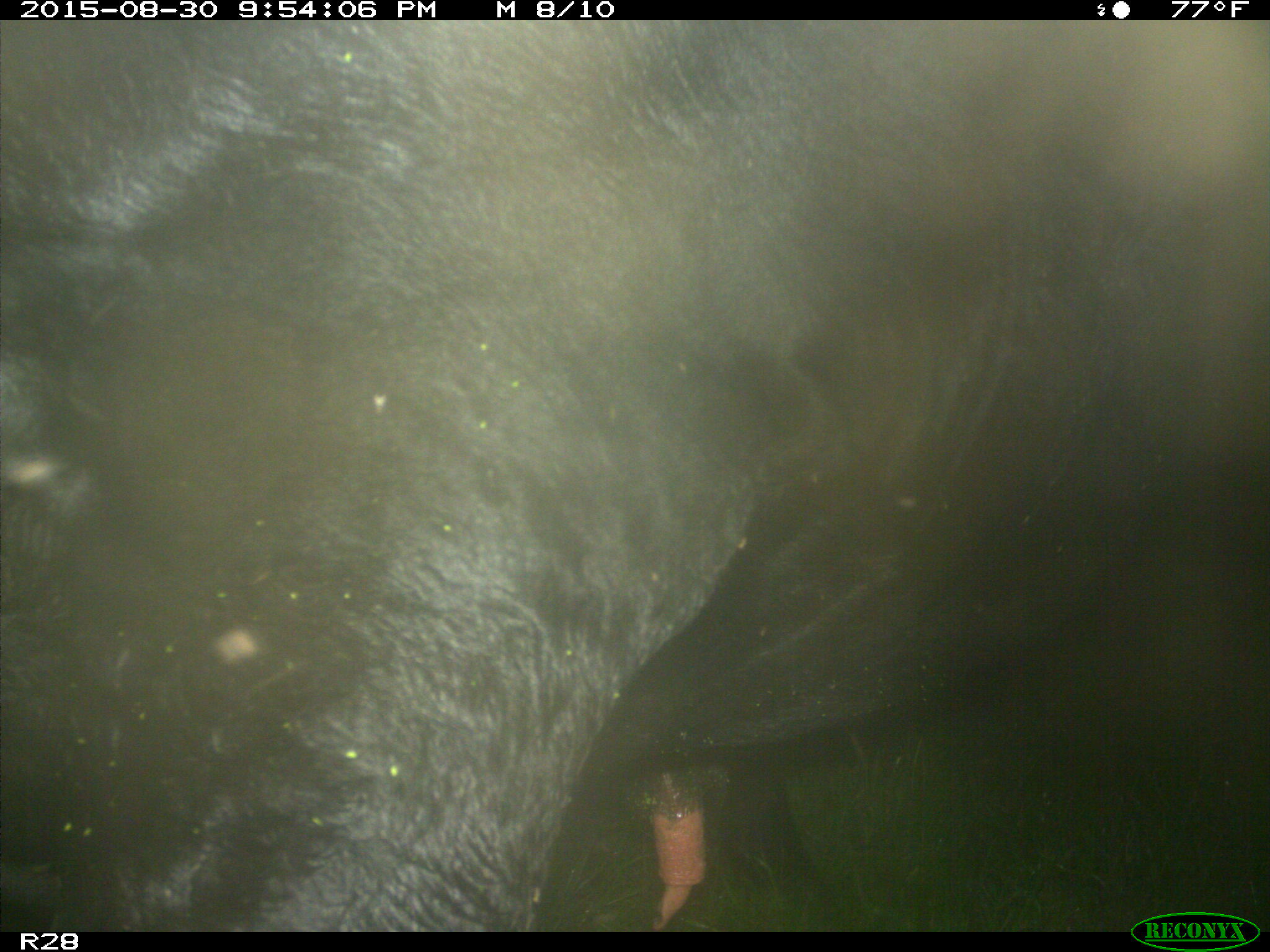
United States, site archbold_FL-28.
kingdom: Animalia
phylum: Chordata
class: Mammalia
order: Artiodactyla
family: Bovidae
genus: Bos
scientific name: Bos taurus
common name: domestic cow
Bos taurus (domestic cow).